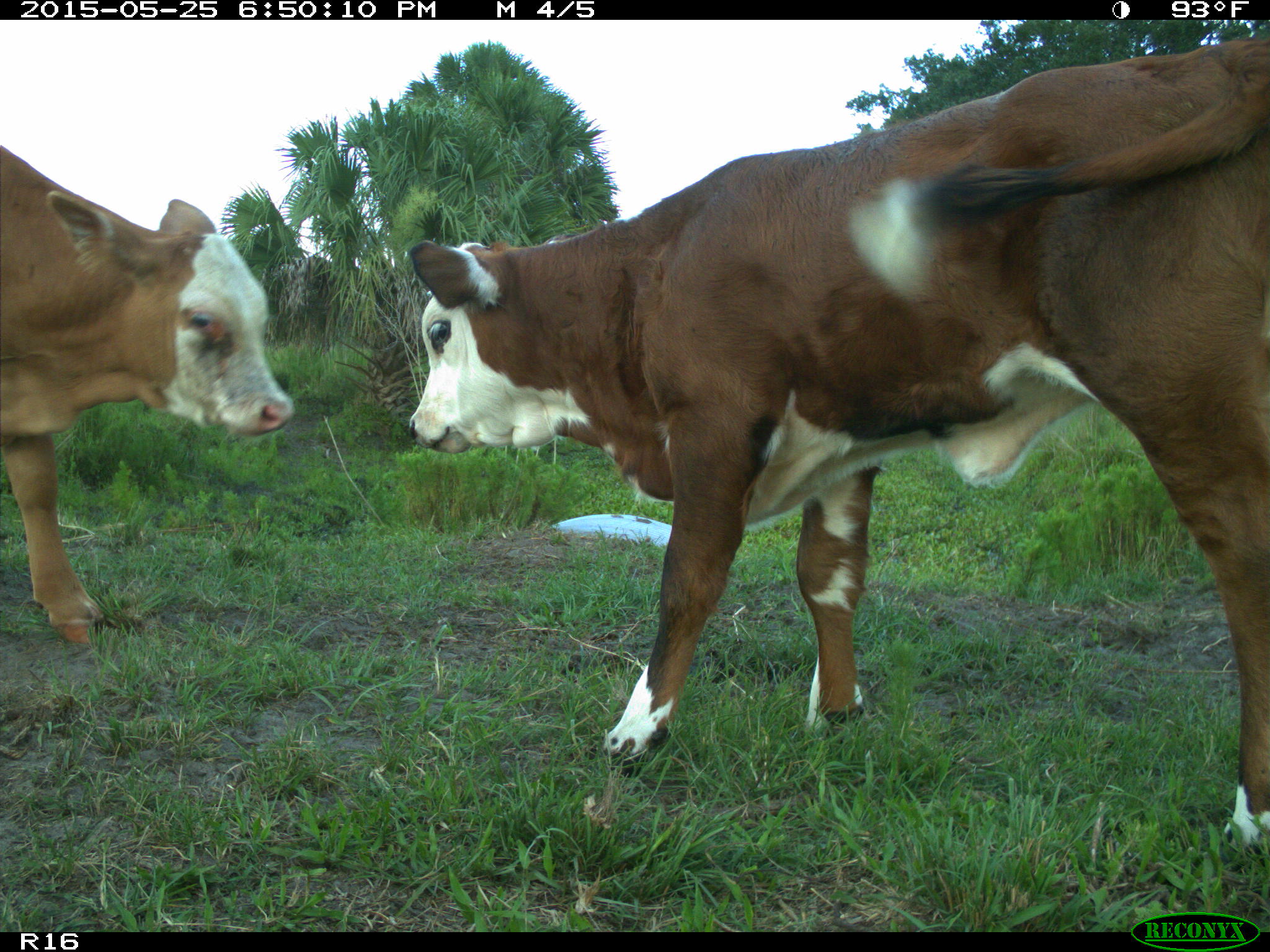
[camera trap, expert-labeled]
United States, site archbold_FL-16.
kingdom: Animalia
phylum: Chordata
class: Mammalia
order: Artiodactyla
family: Bovidae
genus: Bos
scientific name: Bos taurus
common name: domestic cow